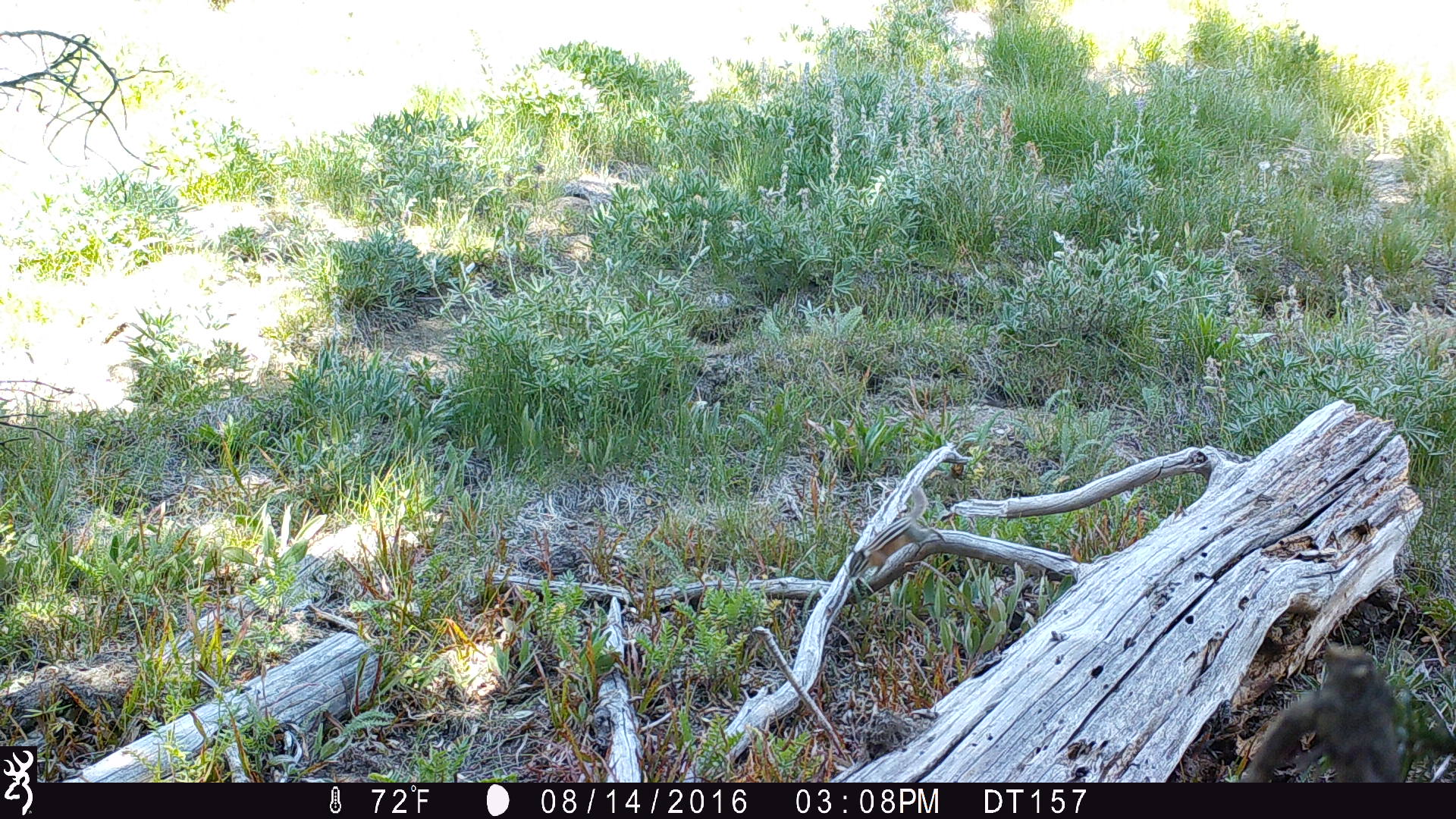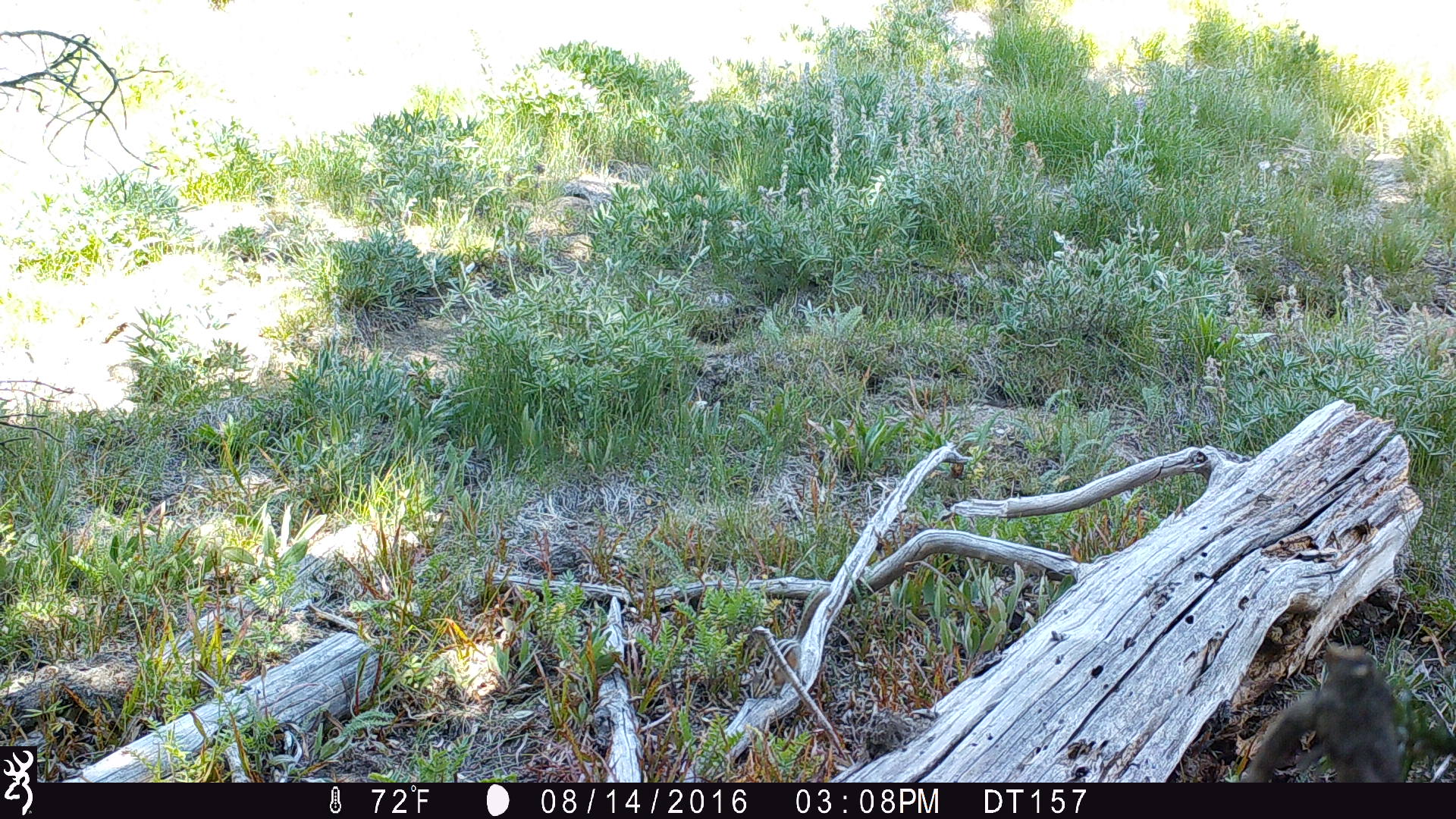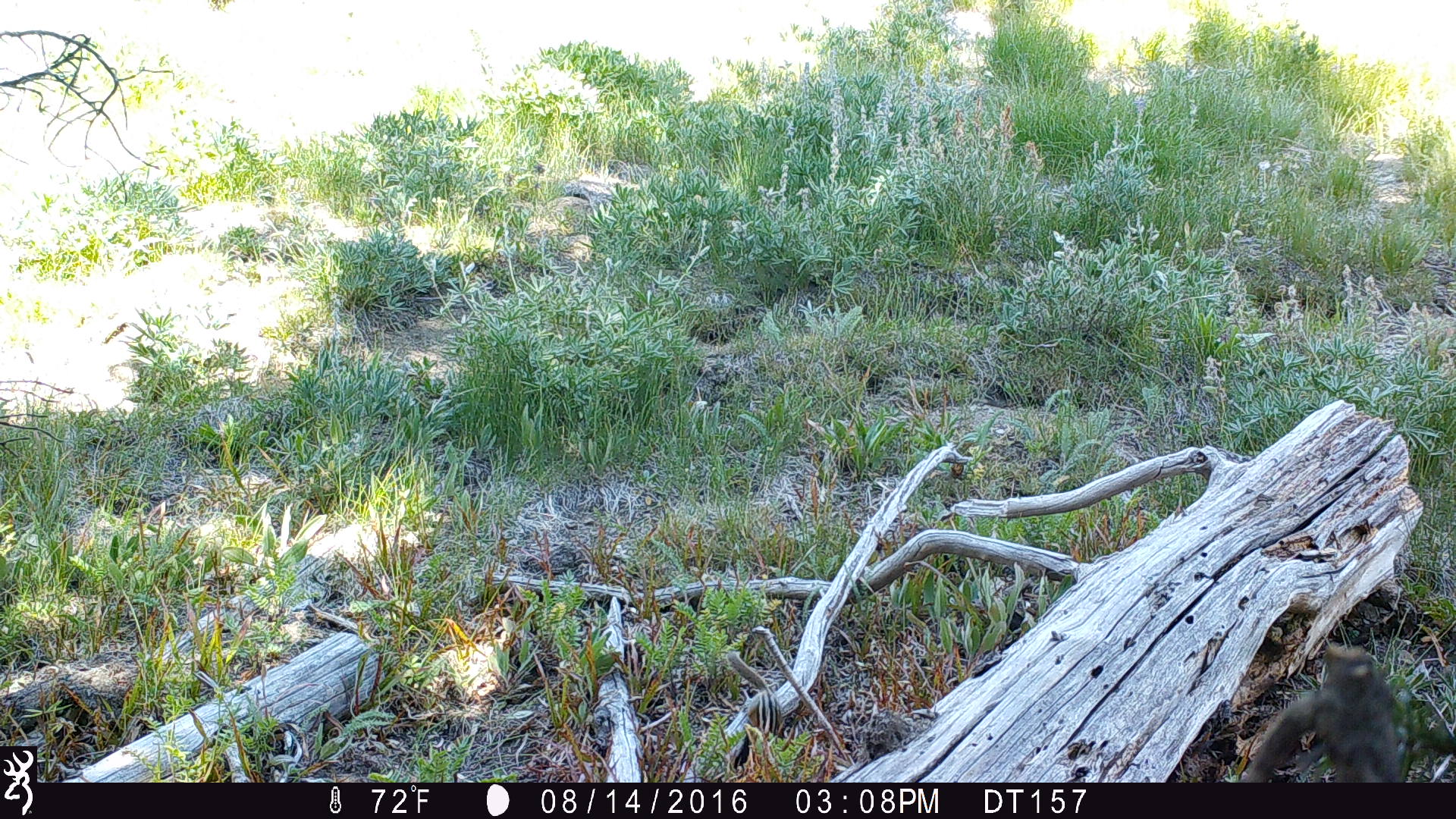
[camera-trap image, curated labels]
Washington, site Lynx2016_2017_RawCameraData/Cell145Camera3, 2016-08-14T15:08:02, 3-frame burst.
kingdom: Animalia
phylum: Chordata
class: Mammalia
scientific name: Mammalia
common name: small mammal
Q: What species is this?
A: Small mammal (Mammalia).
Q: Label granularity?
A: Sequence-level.